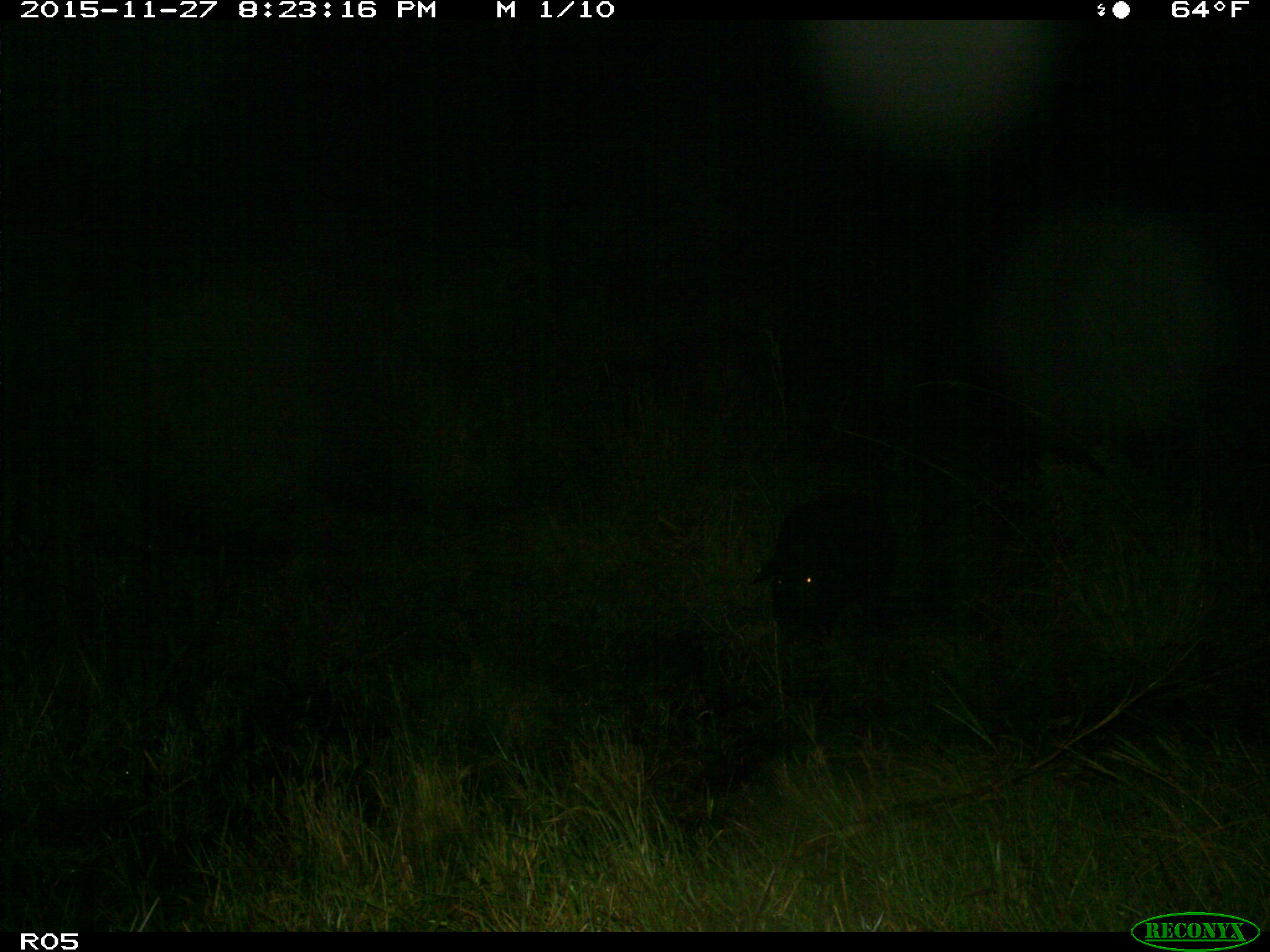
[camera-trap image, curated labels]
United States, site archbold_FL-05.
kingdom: Animalia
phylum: Chordata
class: Mammalia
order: Artiodactyla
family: Suidae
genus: Sus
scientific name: Sus scrofa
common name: wild boar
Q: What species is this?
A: Sus scrofa (wild boar).